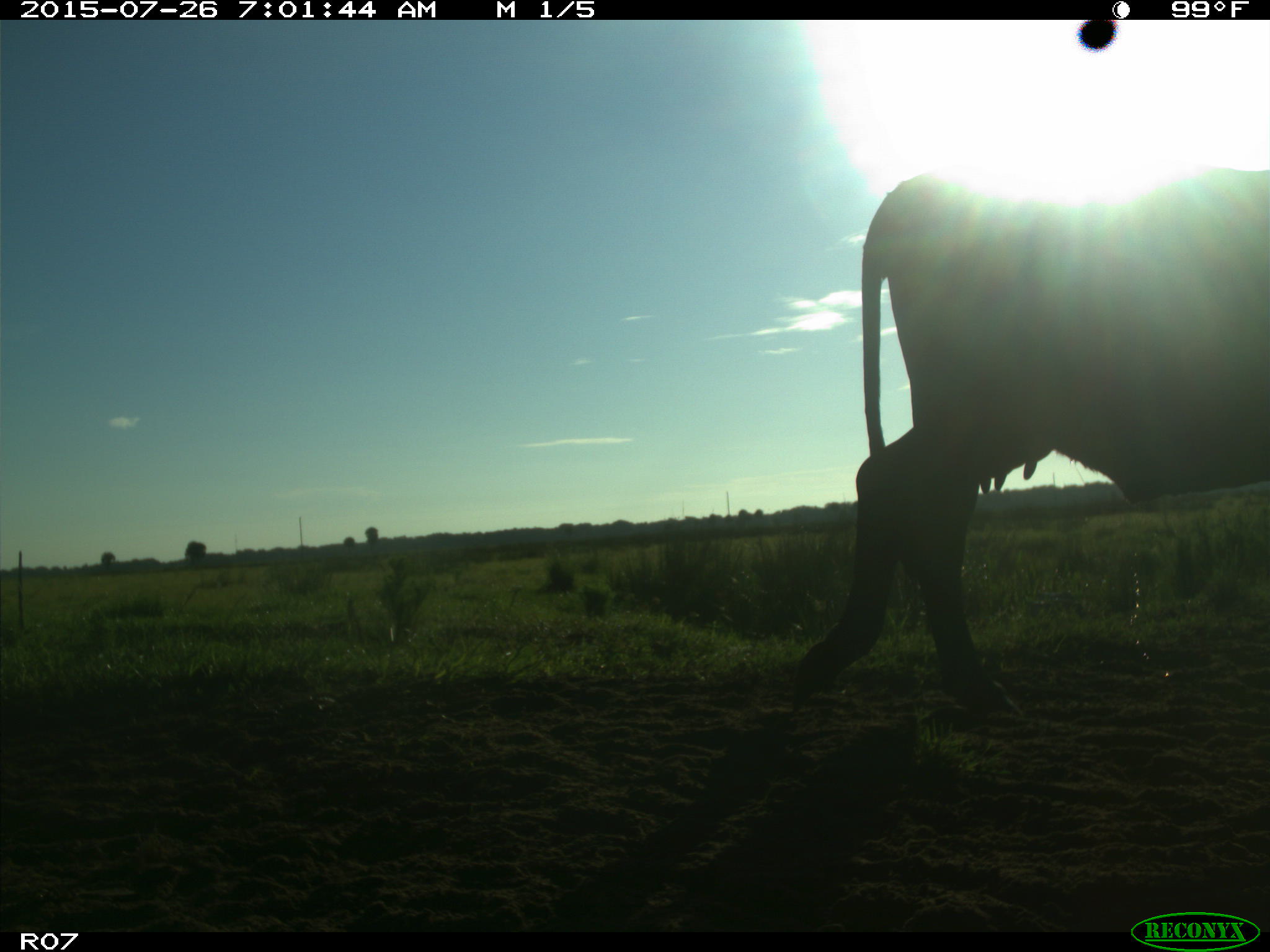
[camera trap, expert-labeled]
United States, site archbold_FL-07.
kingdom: Animalia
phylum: Chordata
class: Mammalia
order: Artiodactyla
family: Bovidae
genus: Bos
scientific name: Bos taurus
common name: domestic cow